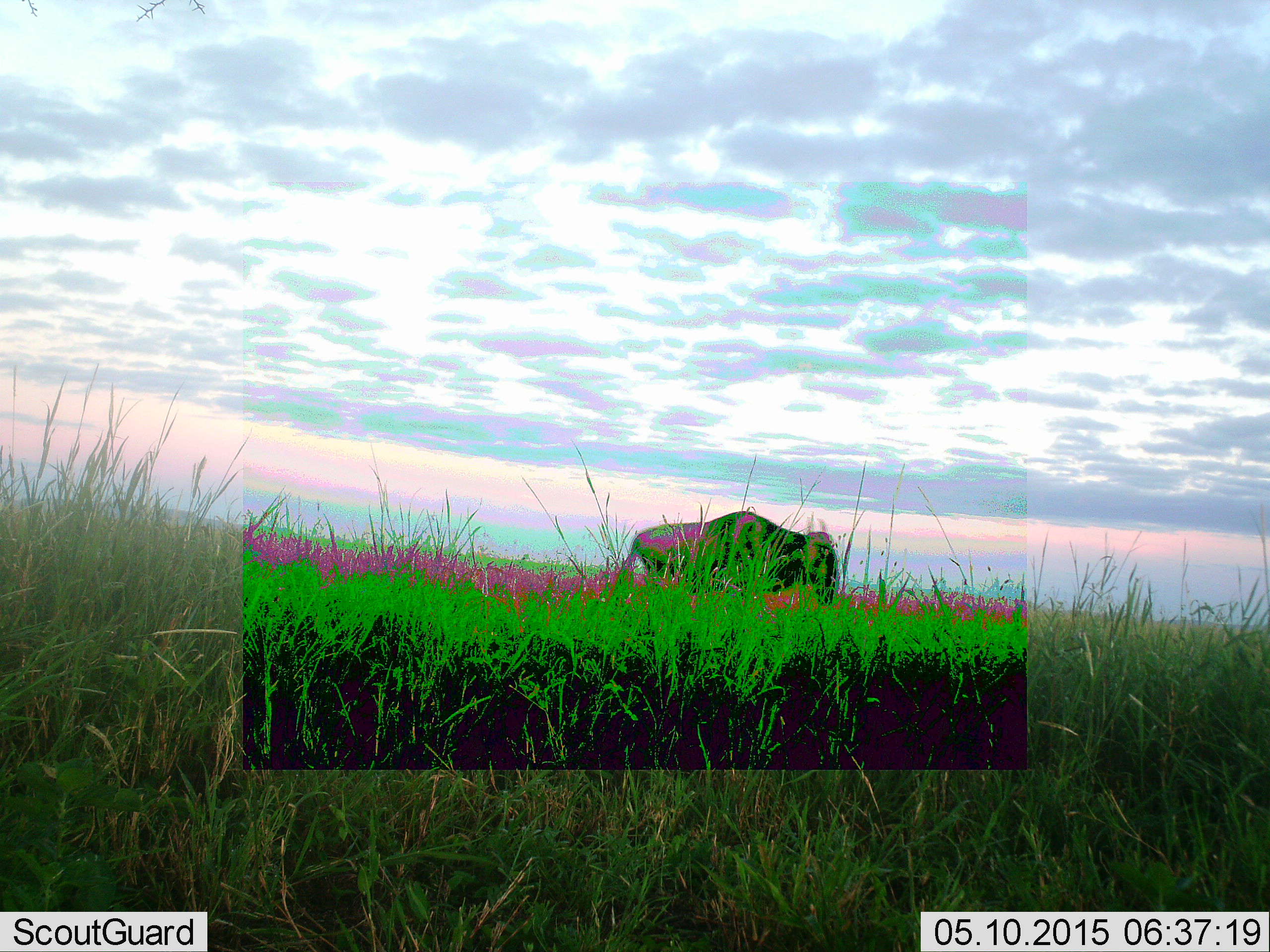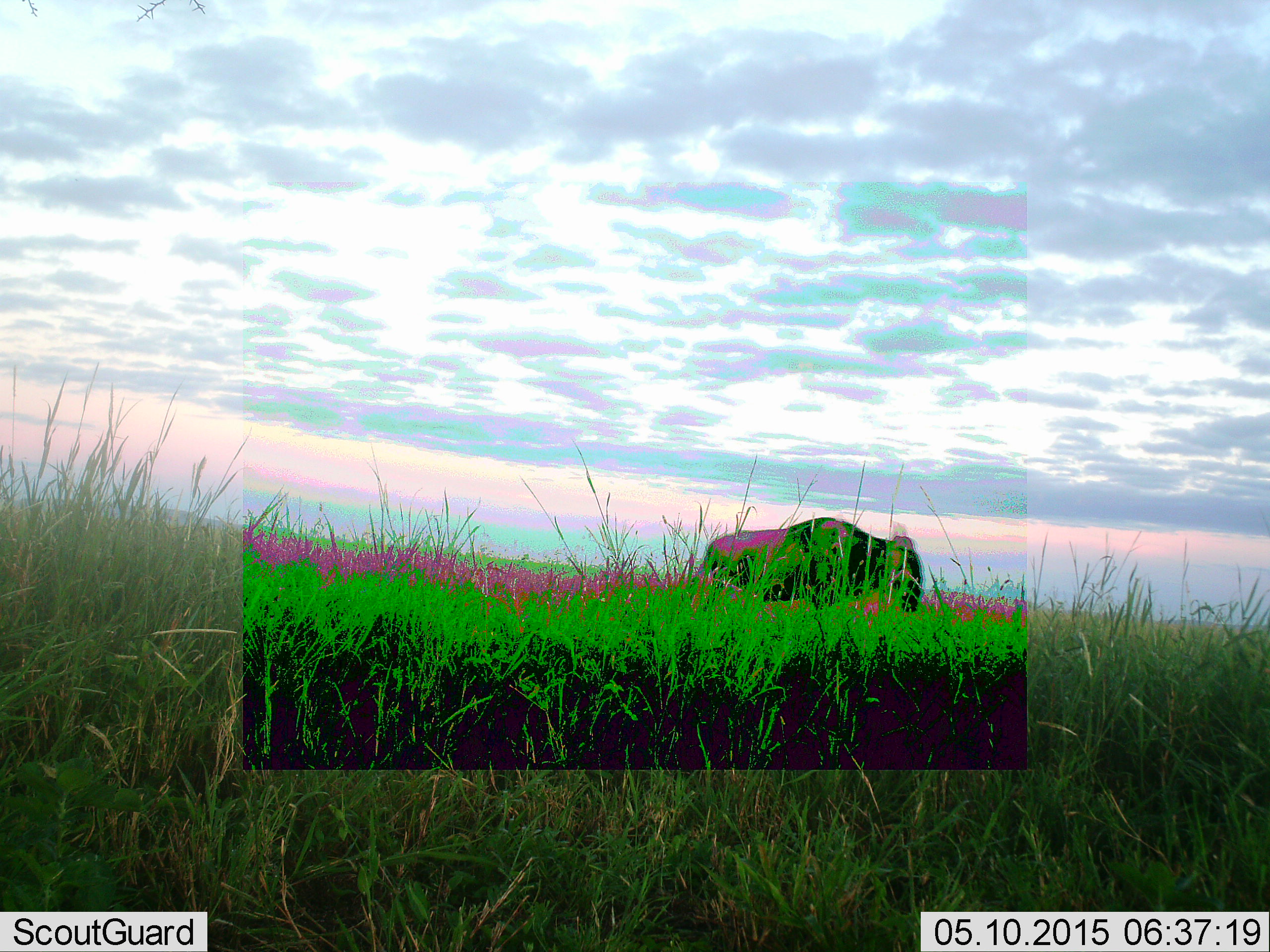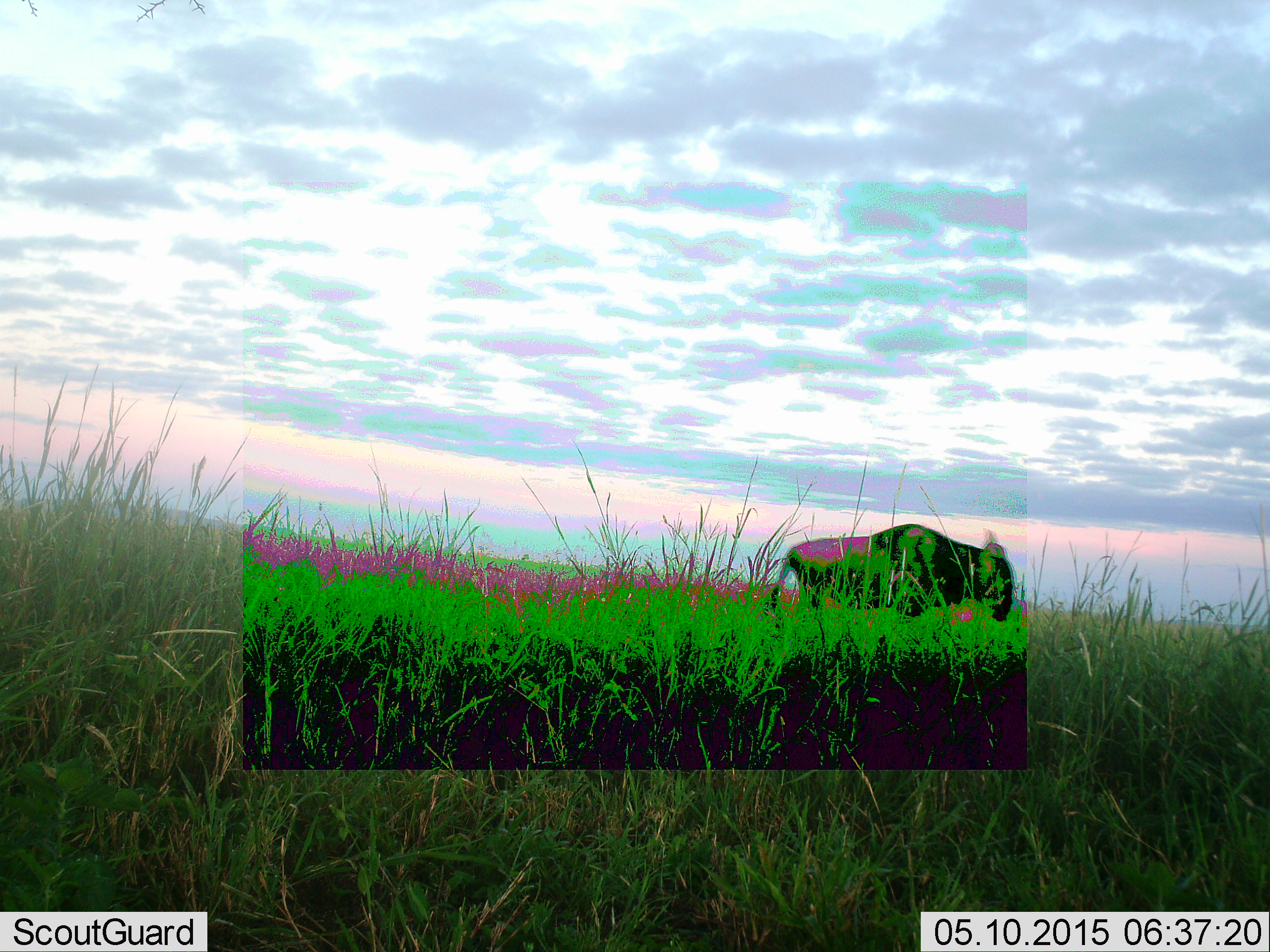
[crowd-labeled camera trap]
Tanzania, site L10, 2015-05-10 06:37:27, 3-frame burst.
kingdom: Animalia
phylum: Chordata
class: Mammalia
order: Artiodactyla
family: Bovidae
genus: Connochaetes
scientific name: Connochaetes taurinus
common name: blue wildebeest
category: wildebeest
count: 1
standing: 10%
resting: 0%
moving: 90%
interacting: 0%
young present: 0%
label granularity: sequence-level